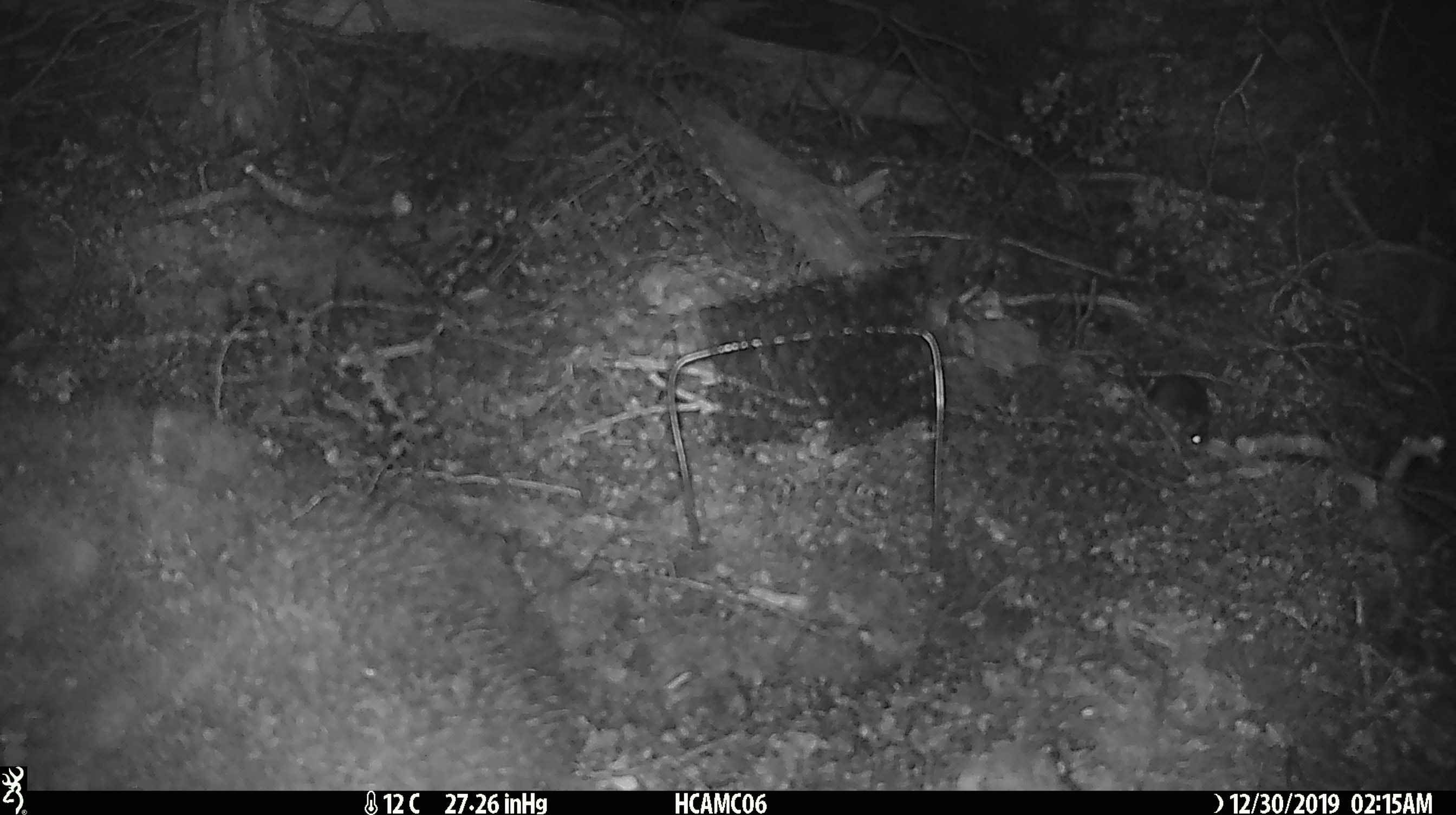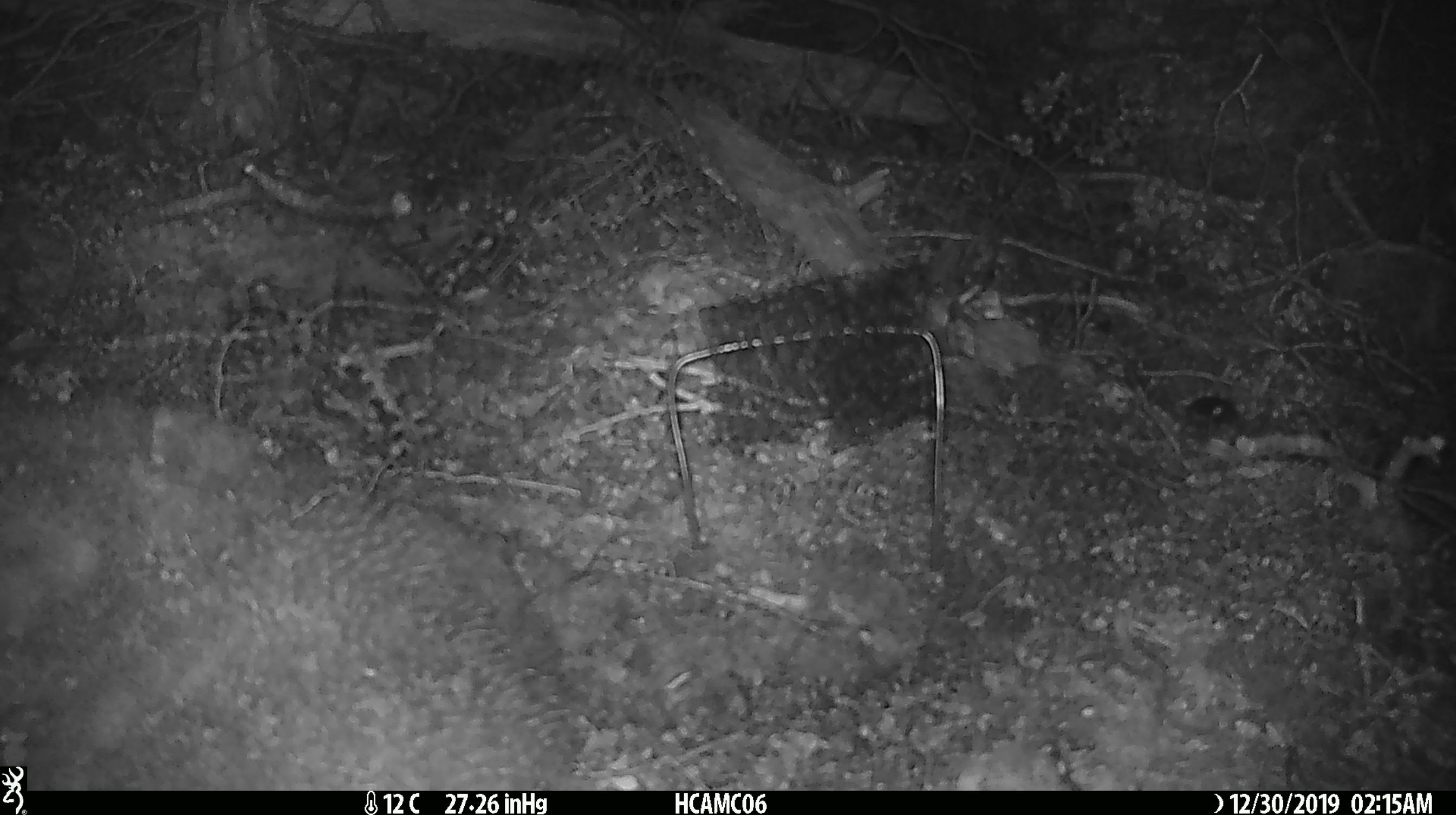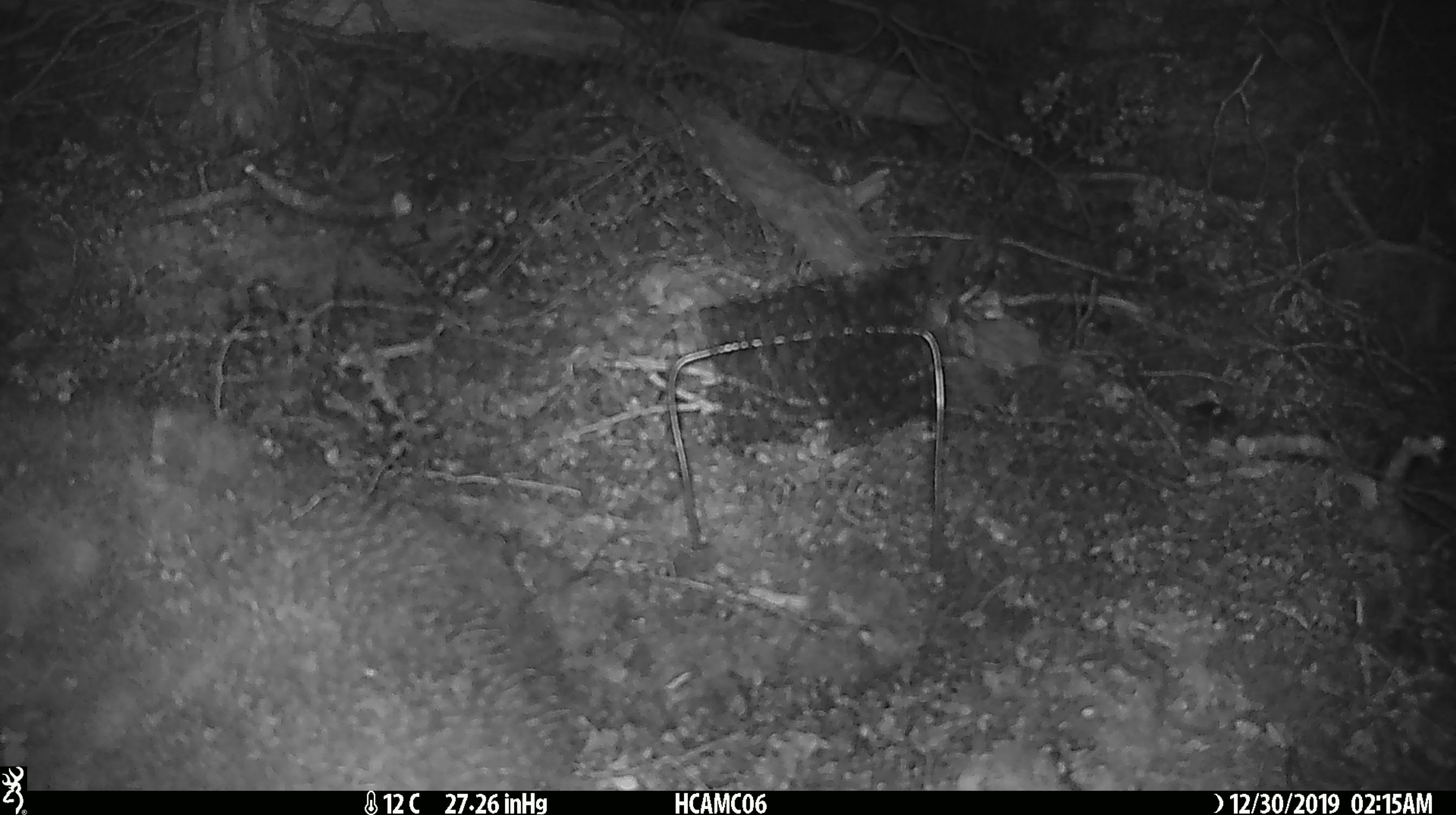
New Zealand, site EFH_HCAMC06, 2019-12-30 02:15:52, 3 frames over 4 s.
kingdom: Animalia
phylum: Chordata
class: Mammalia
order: Rodentia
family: Muridae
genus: Mus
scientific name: Mus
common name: mouse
Mouse (Mus).